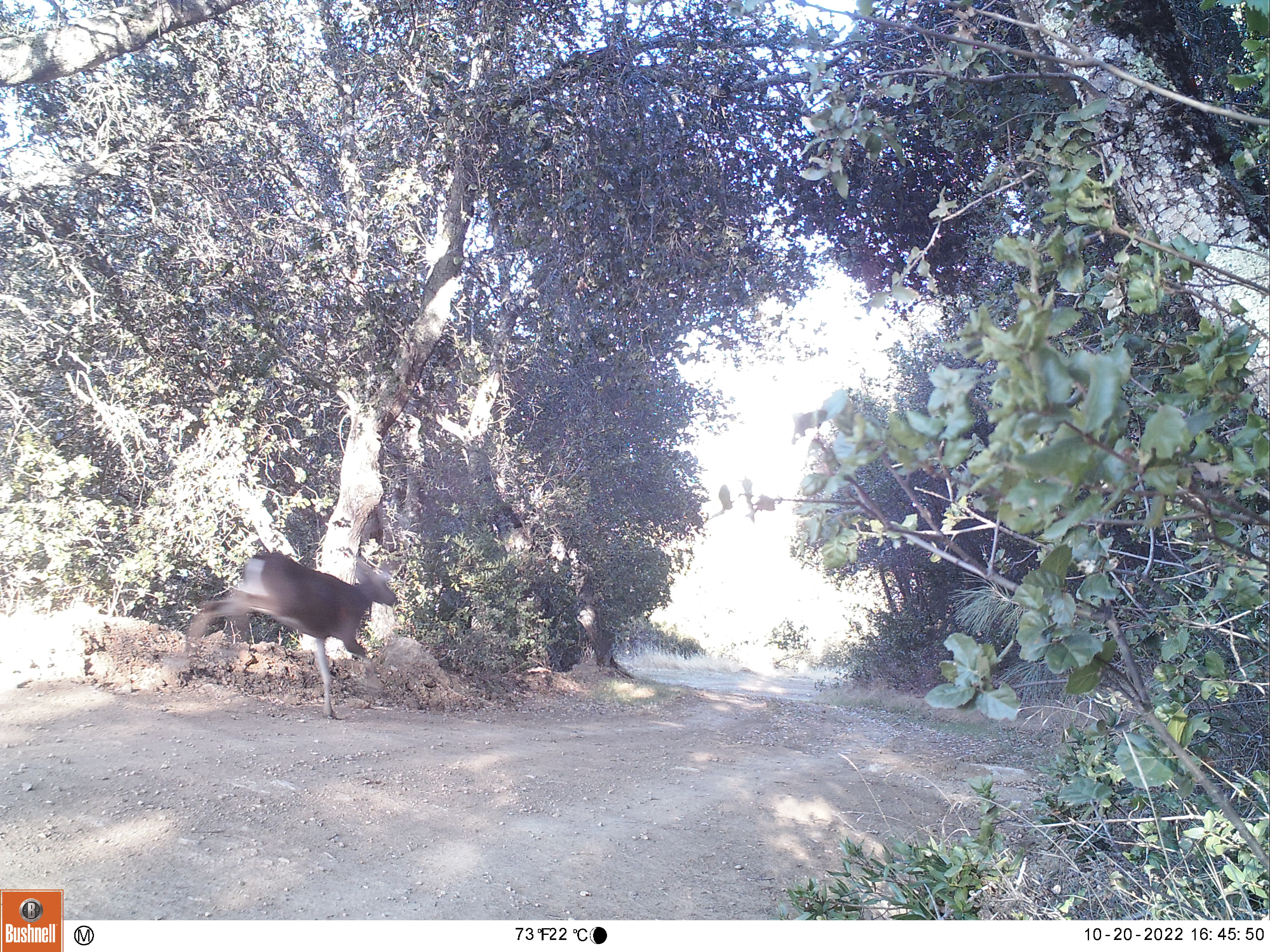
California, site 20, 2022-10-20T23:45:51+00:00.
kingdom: Animalia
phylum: Chordata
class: Mammalia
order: Artiodactyla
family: Cervidae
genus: Odocoileus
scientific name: Odocoileus hemionus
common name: mule deer